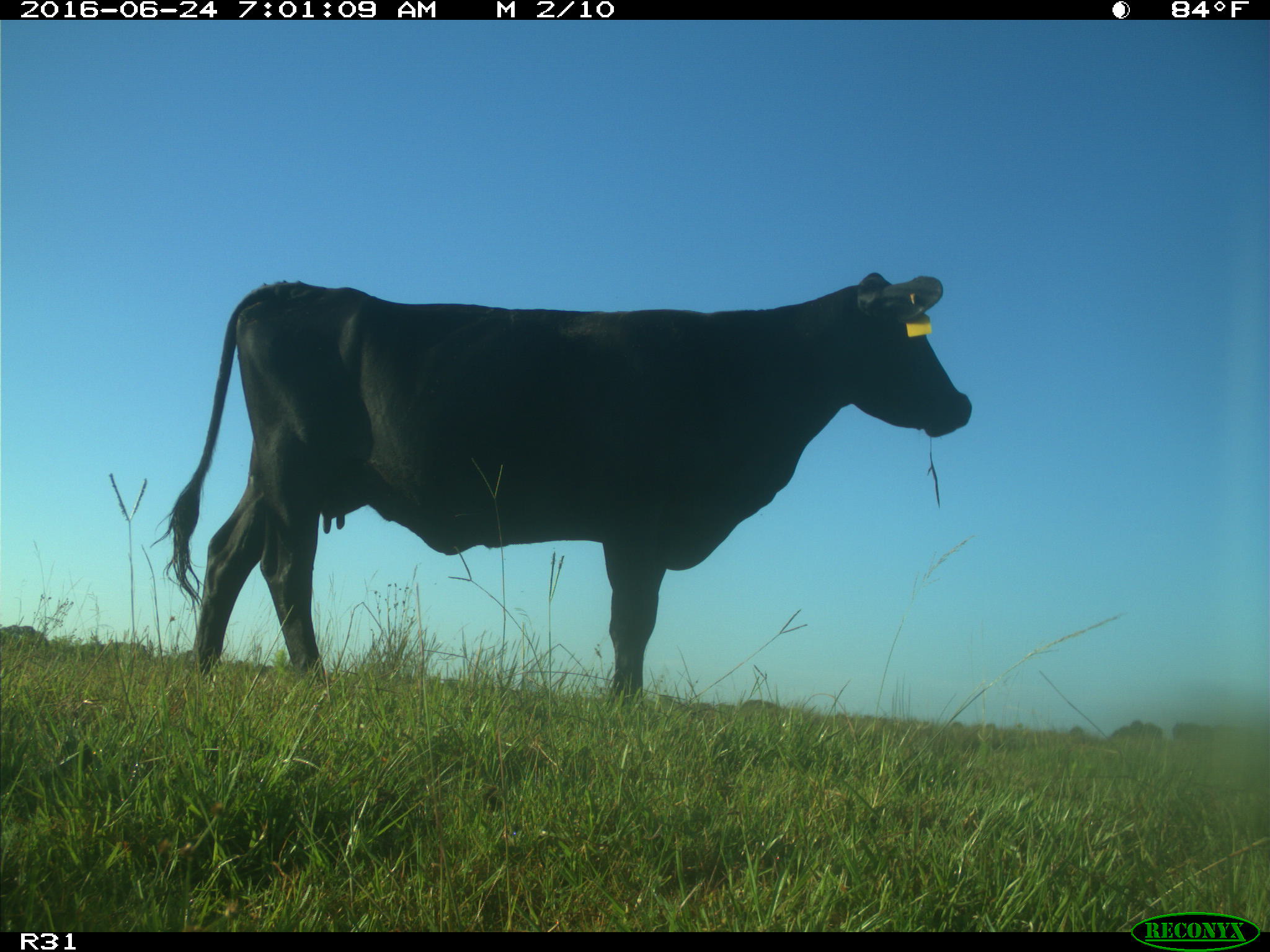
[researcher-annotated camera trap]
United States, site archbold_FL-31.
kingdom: Animalia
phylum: Chordata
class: Mammalia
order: Artiodactyla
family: Bovidae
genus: Bos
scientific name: Bos taurus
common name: domestic cow